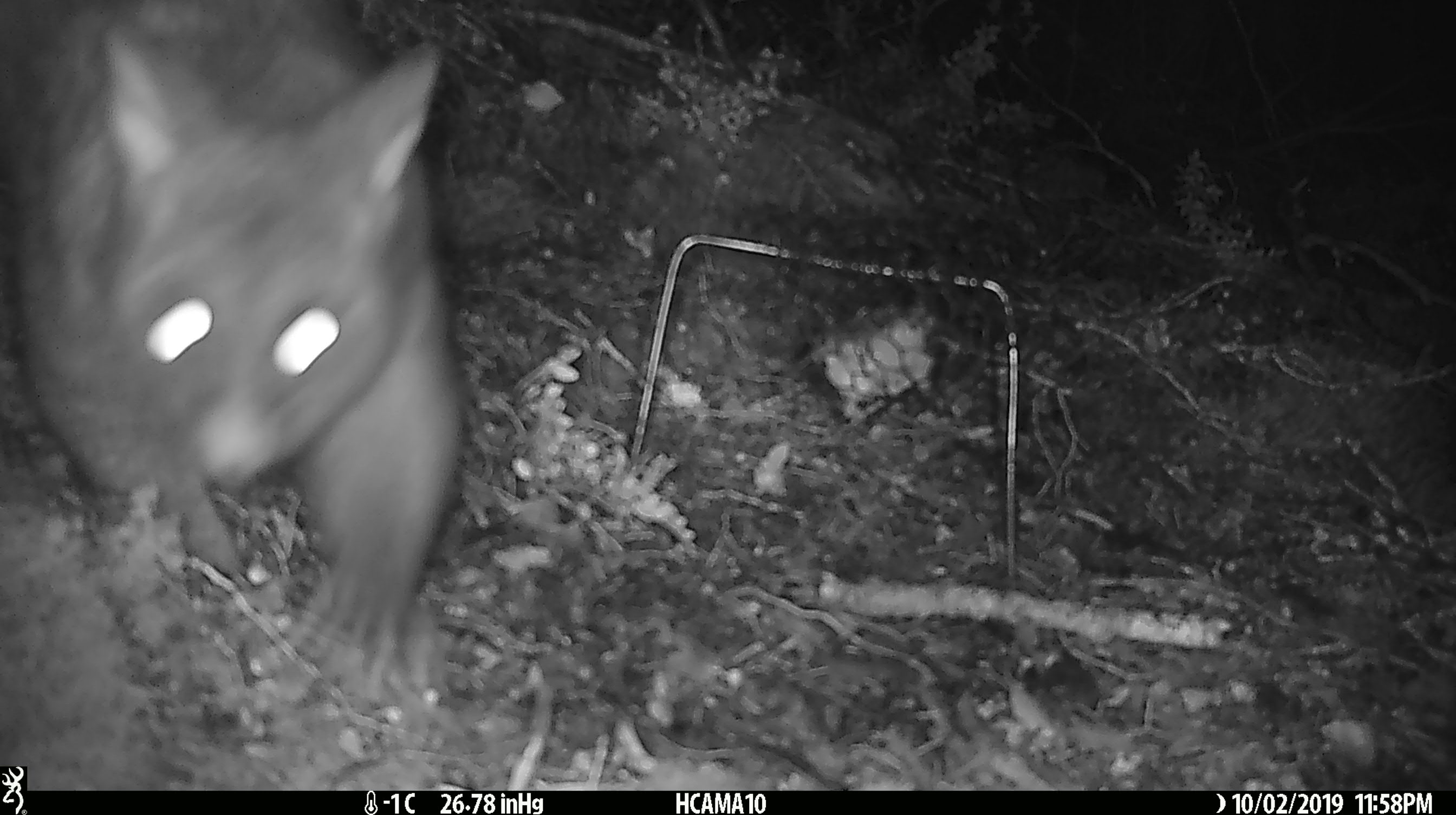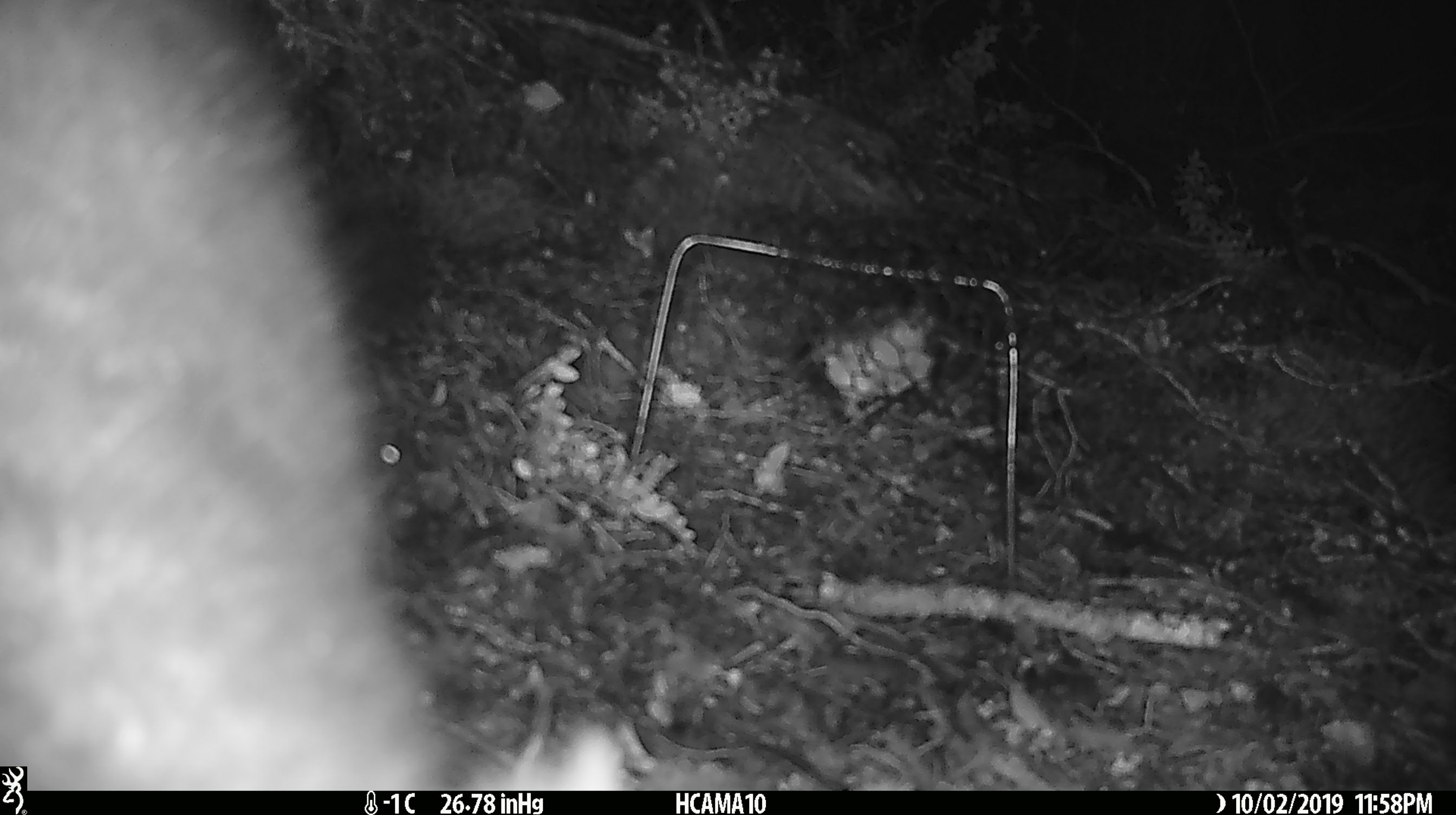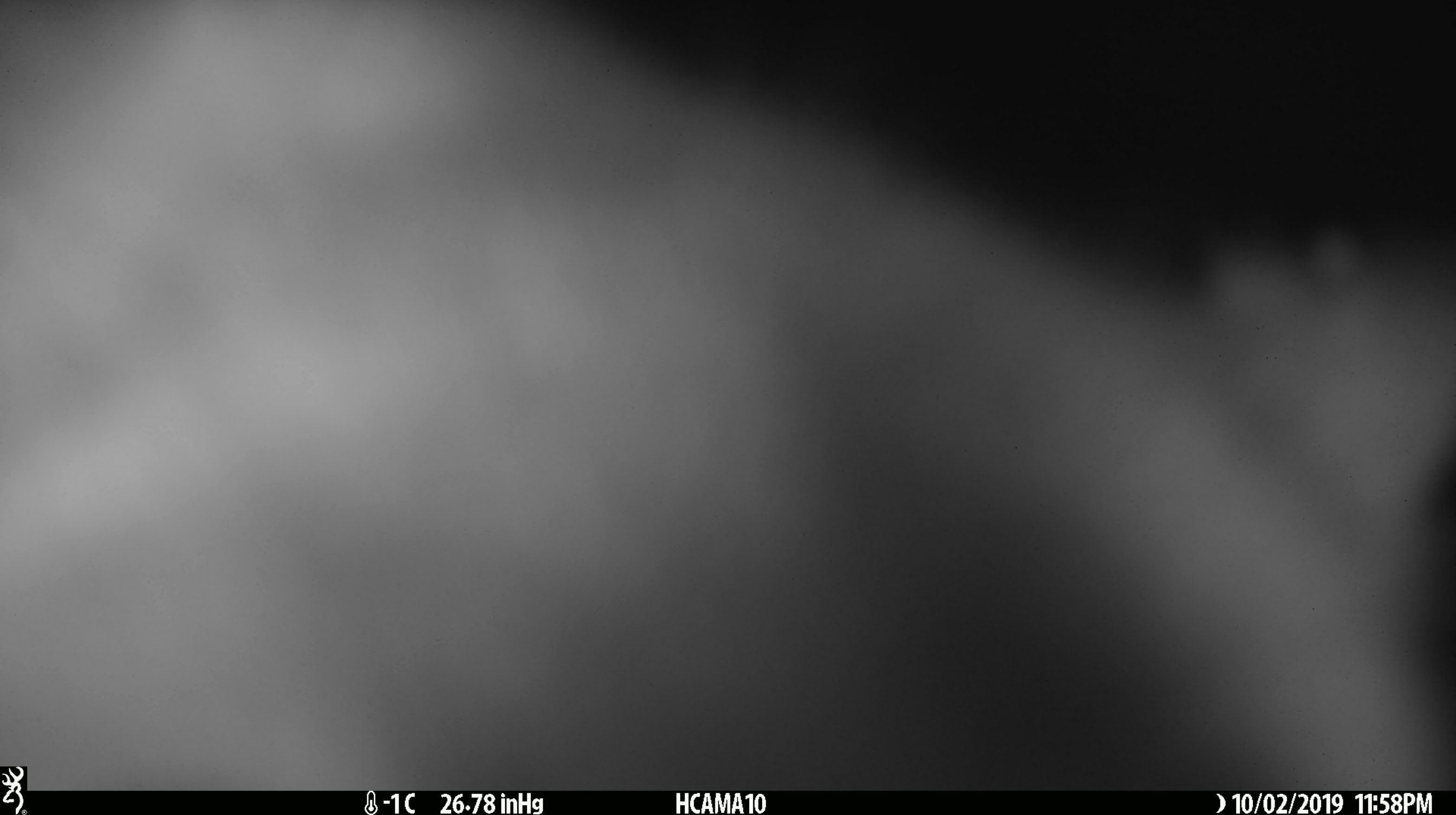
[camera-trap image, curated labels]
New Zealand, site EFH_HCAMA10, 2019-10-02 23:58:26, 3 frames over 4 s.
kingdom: Animalia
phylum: Chordata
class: Mammalia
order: Diprotodontia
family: Phalangeridae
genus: Trichosurus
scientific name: Trichosurus vulpecula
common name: common brushtail possum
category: possum